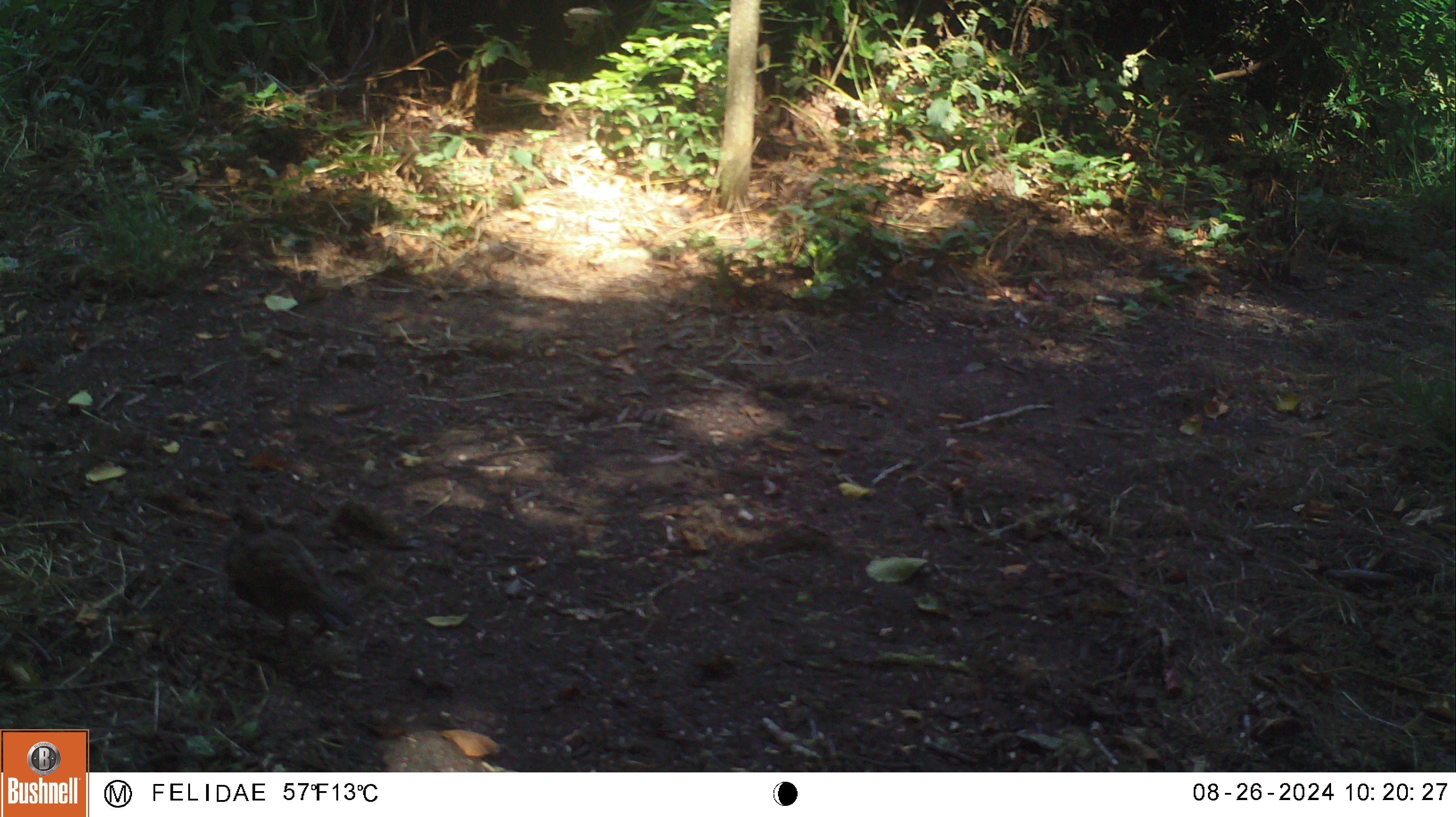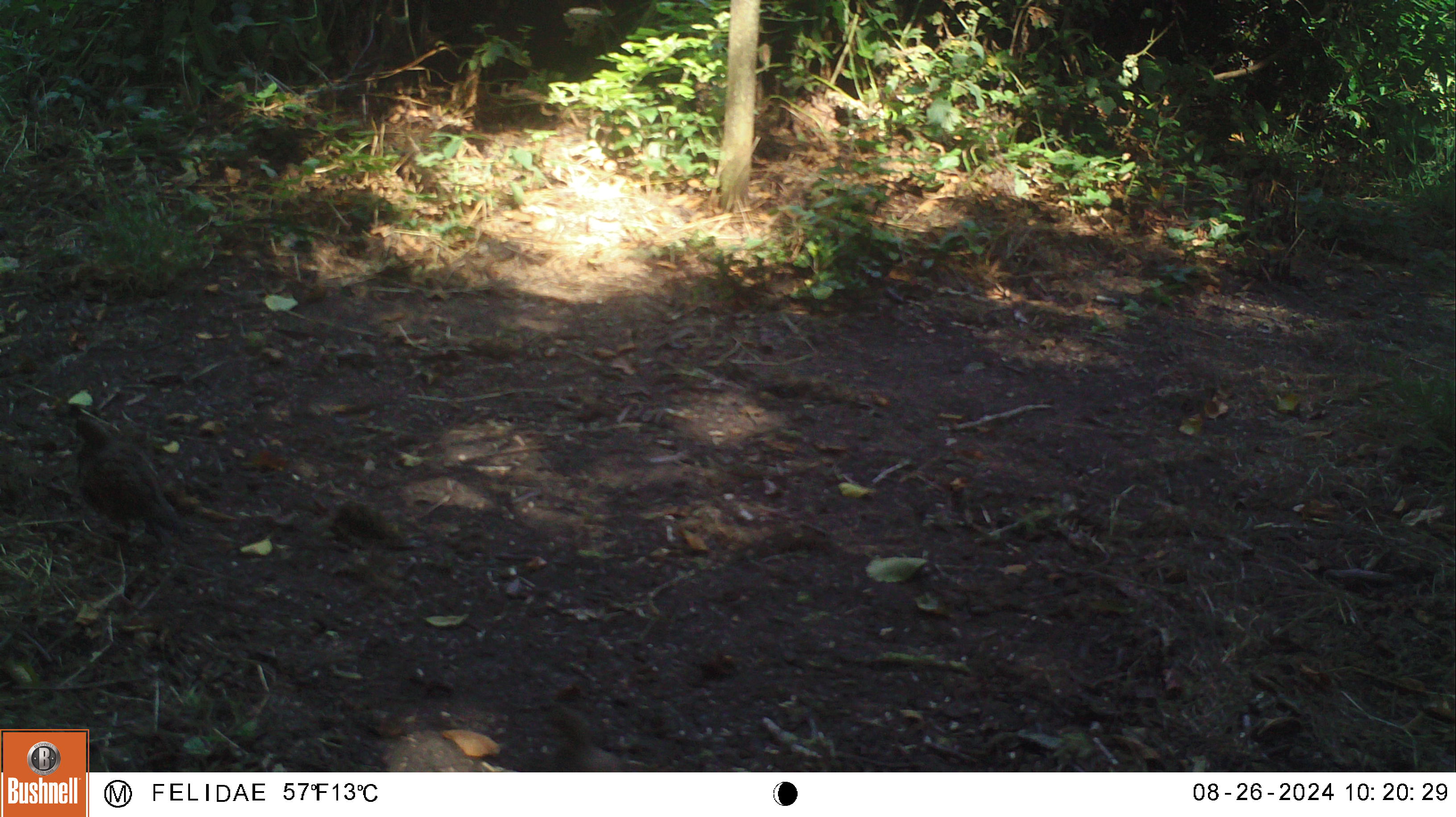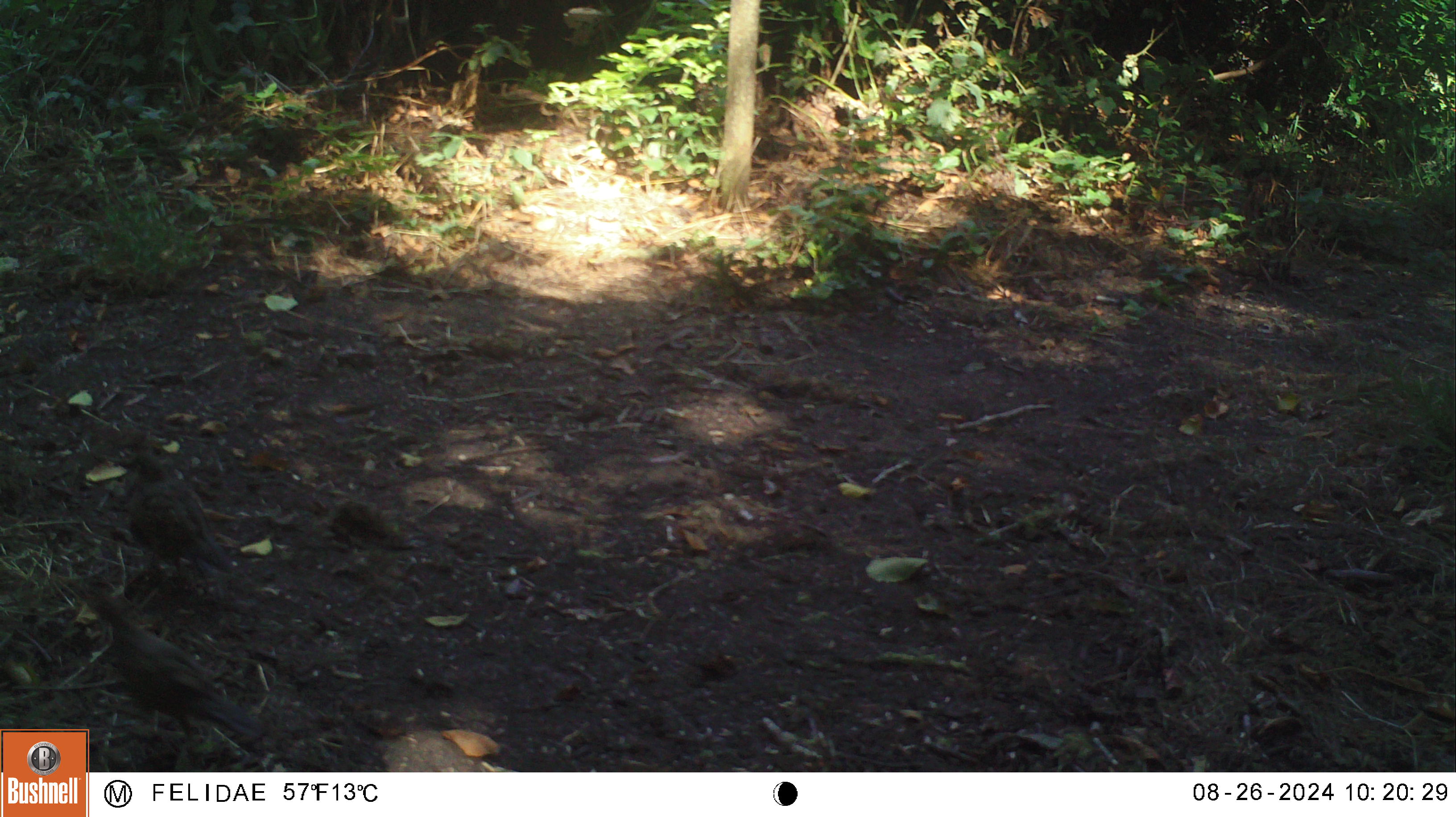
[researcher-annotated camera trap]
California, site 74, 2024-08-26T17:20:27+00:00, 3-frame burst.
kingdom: Animalia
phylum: Chordata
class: Aves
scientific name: Aves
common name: bird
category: unknown bird